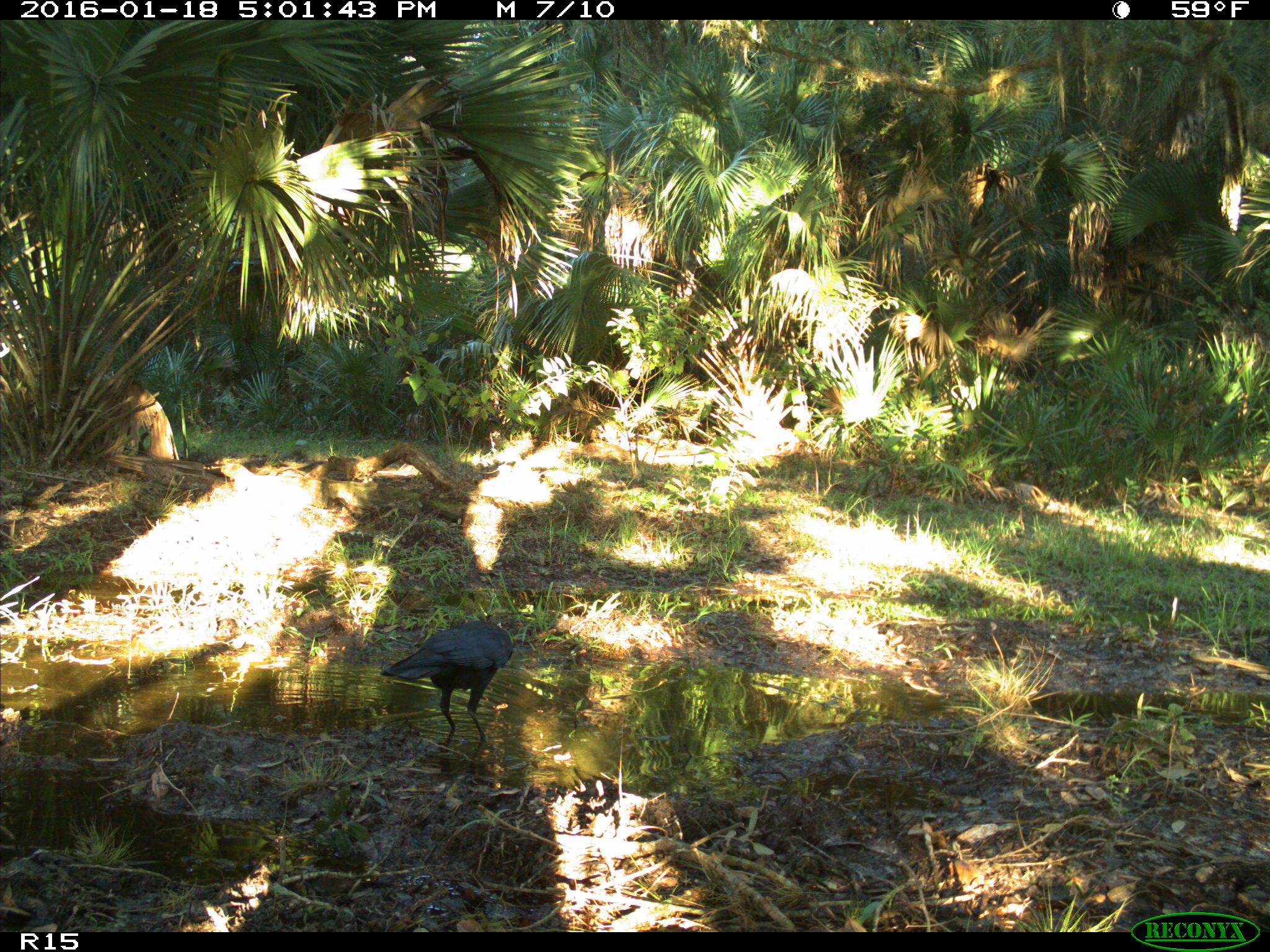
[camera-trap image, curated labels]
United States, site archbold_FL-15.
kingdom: Animalia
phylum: Chordata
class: Aves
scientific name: Aves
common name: birds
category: unidentified bird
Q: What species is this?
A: Unidentified bird (birds) (Aves).